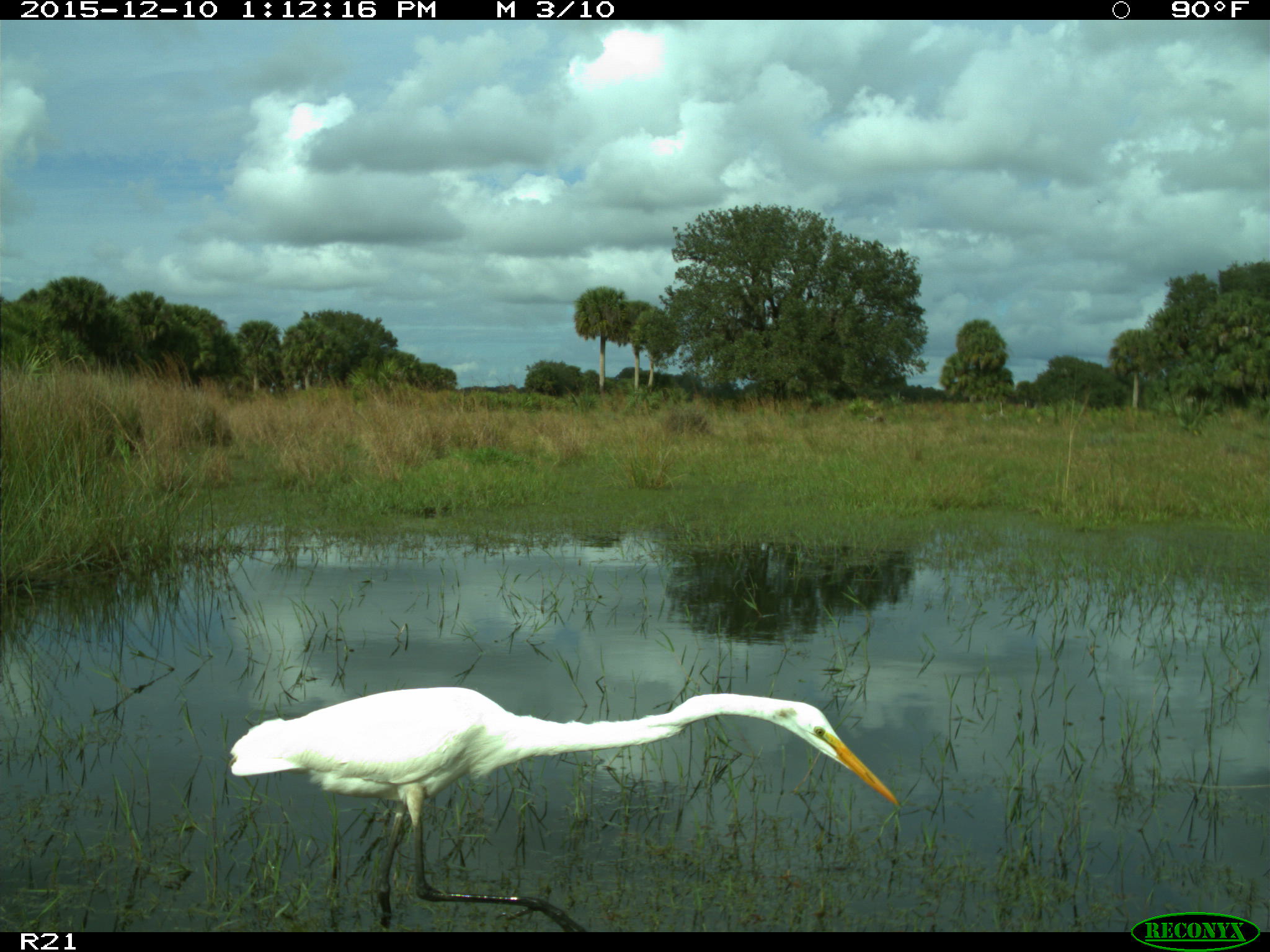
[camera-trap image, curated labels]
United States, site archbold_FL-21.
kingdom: Animalia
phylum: Chordata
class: Aves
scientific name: Aves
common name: birds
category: unidentified bird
Unidentified bird (birds) (Aves).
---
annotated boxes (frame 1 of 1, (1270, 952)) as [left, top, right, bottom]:
animal: [224, 685, 904, 933]